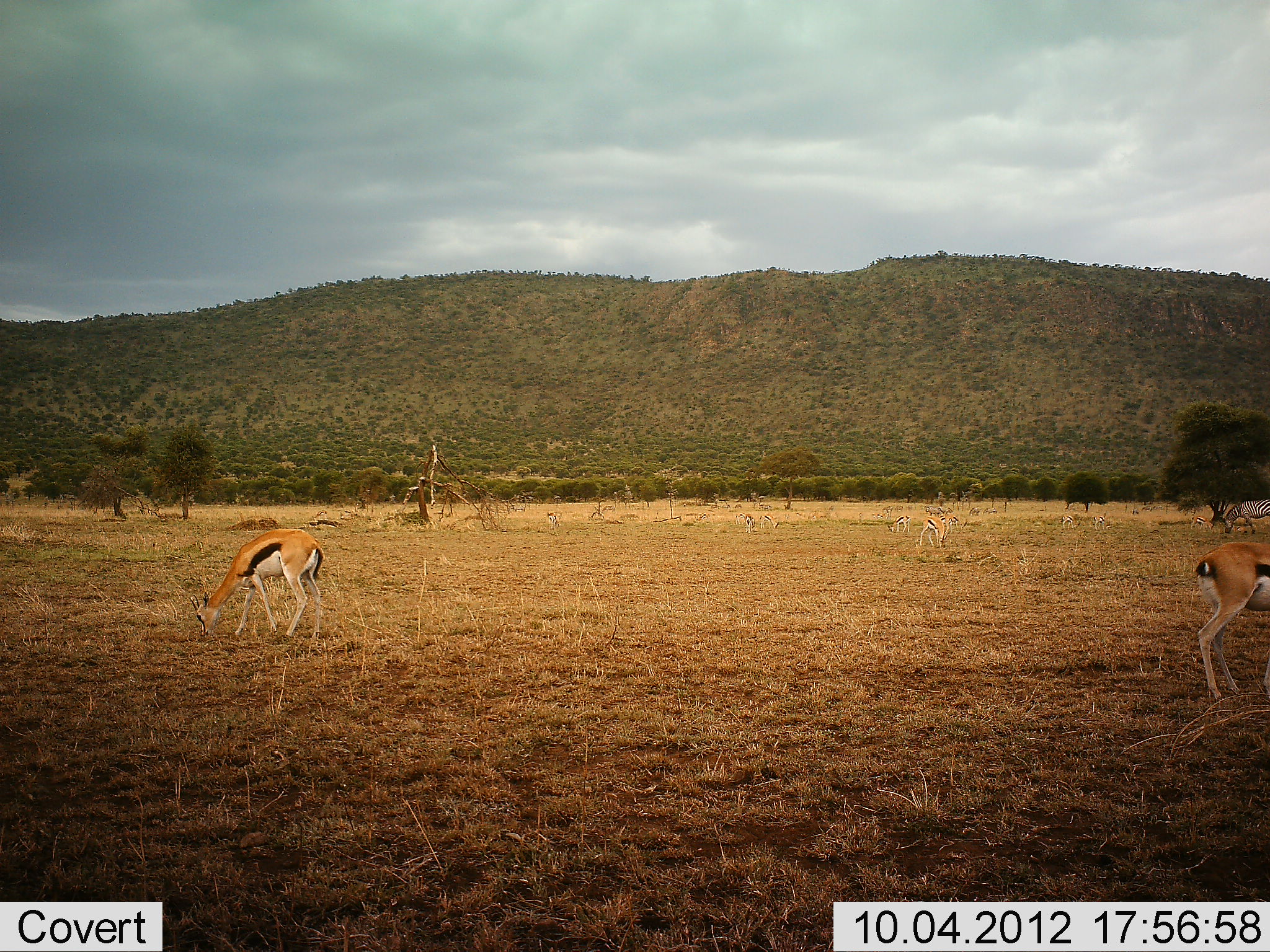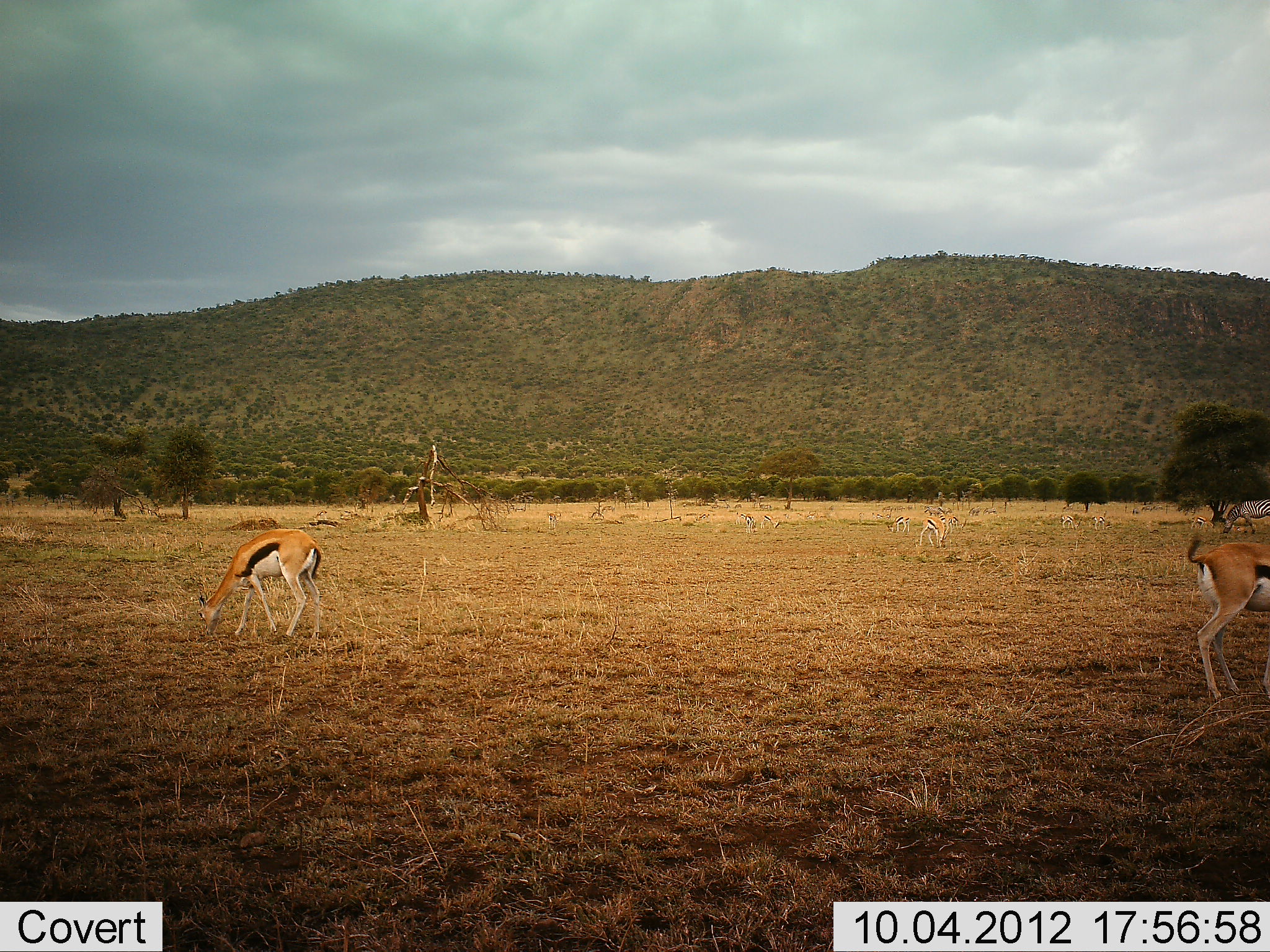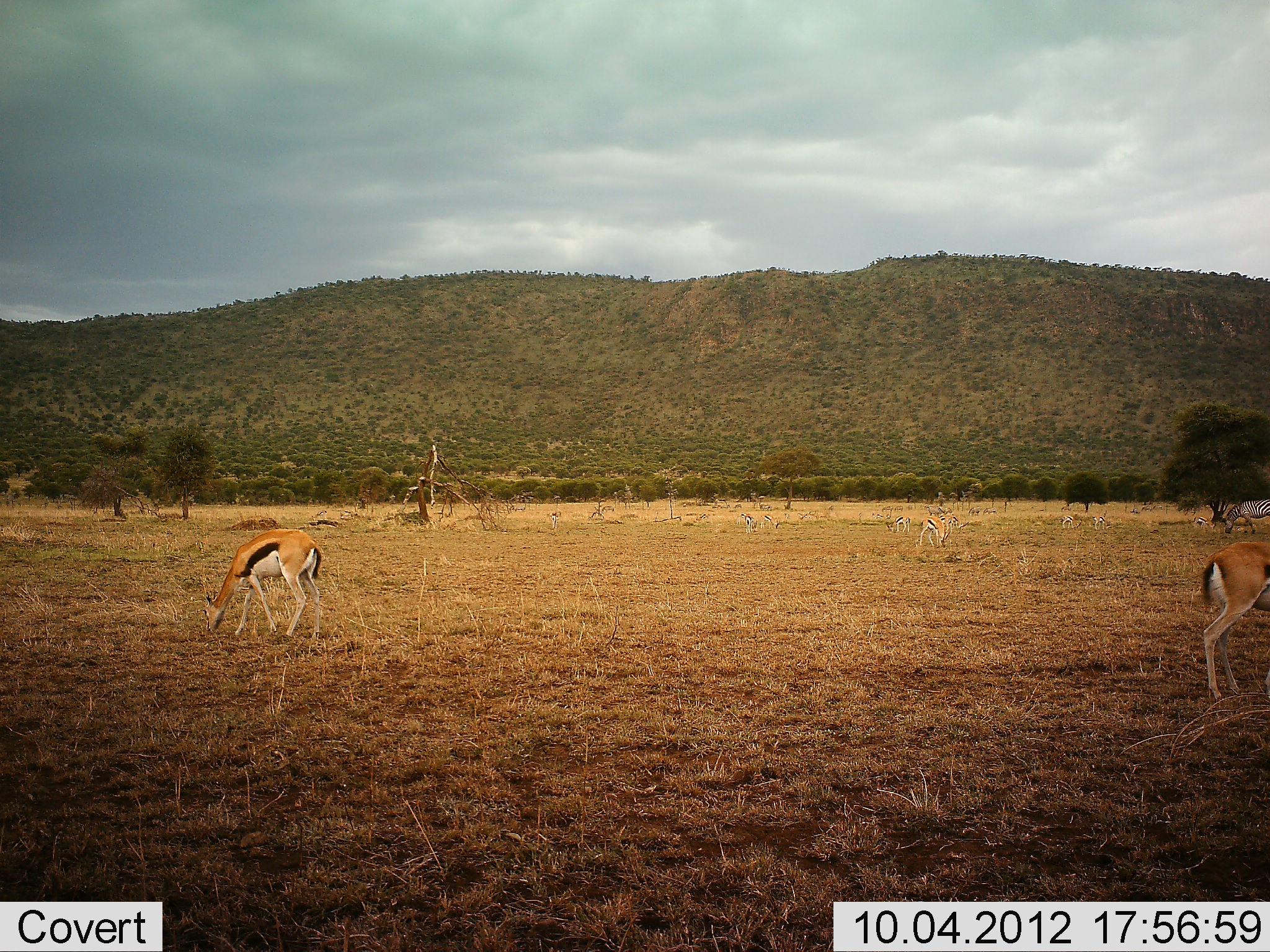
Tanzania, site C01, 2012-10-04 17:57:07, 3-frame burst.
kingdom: Animalia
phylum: Chordata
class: Mammalia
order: Artiodactyla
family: Bovidae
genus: Eudorcas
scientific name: Eudorcas thomsonii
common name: thomson's gazelle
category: gazellethomsons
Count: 5.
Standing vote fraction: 27%.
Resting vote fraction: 0%.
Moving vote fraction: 0%.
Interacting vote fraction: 7%.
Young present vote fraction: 0%.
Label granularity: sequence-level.